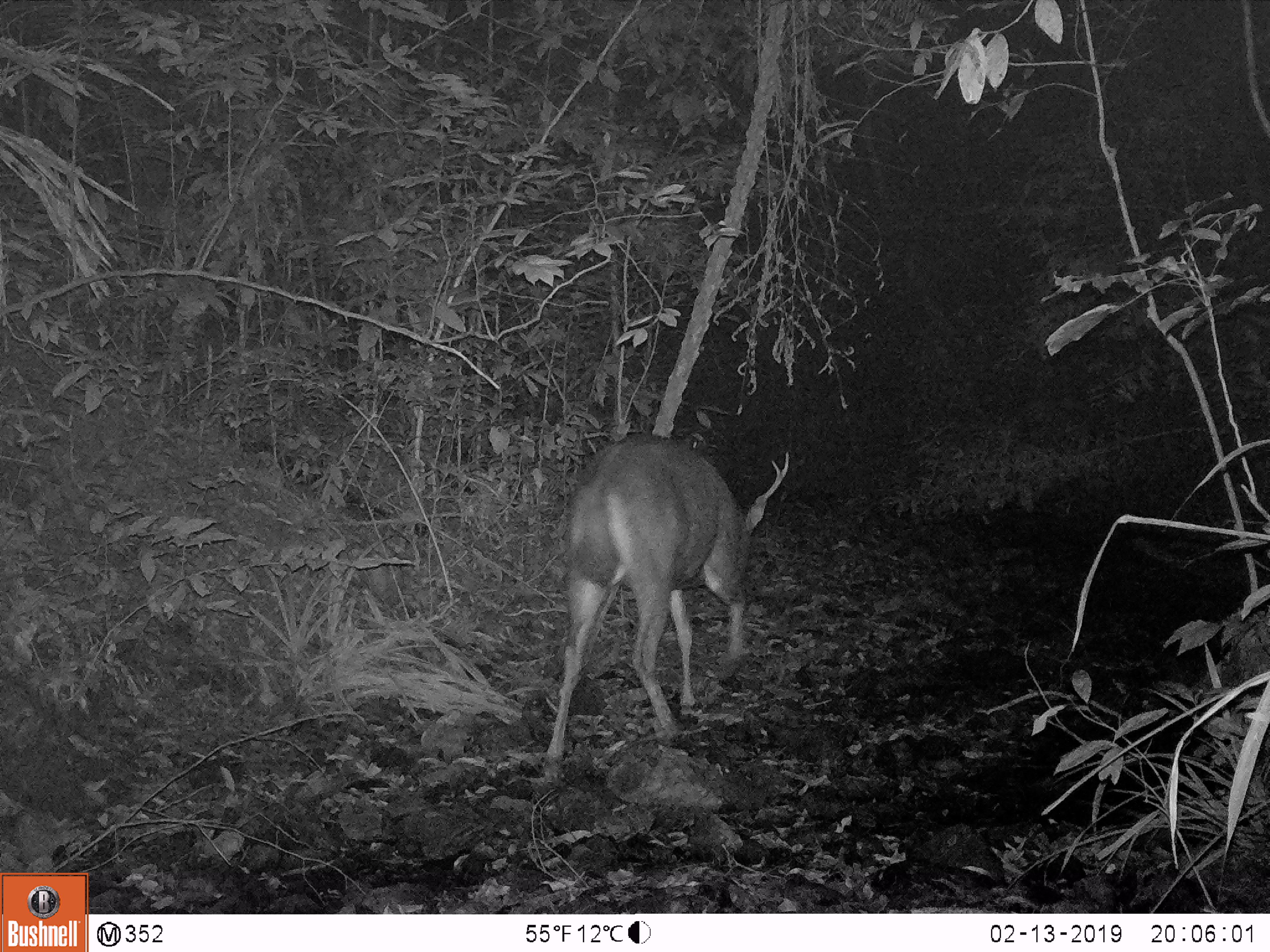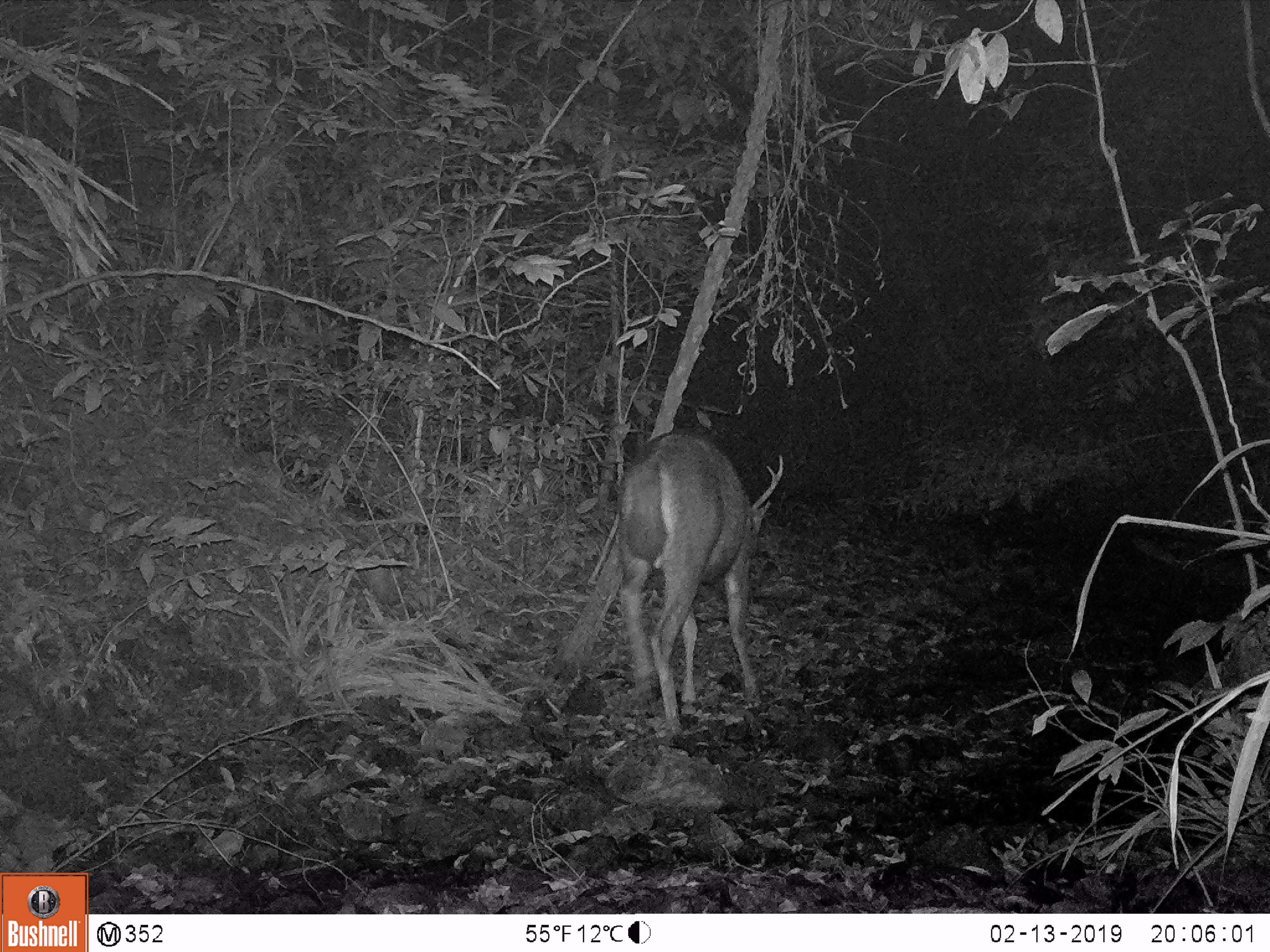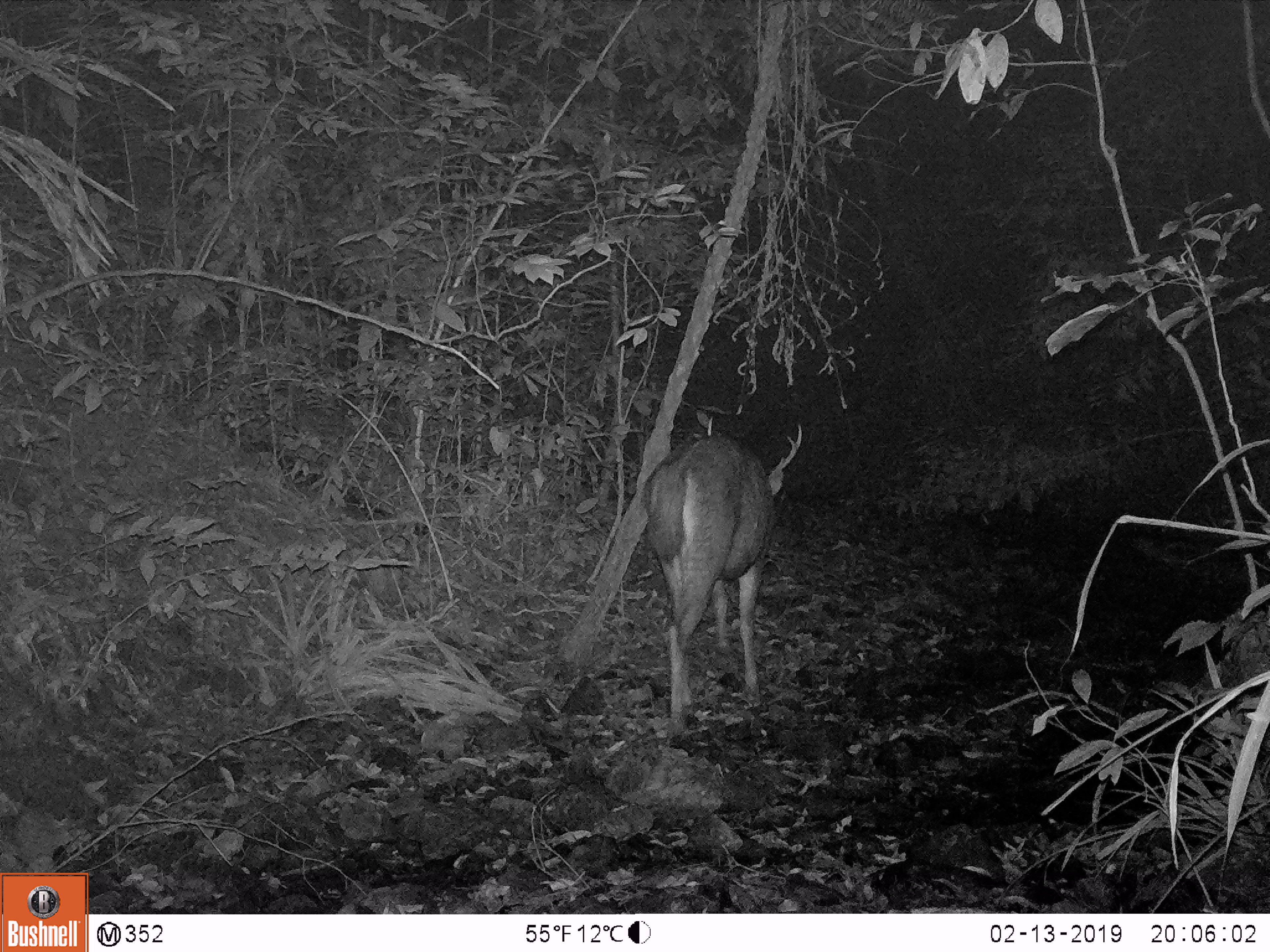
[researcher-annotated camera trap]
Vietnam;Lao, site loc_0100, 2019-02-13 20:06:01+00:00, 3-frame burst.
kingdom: Animalia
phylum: Chordata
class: Mammalia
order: Artiodactyla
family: Cervidae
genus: Rusa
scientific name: Rusa unicolor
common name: sambar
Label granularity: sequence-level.